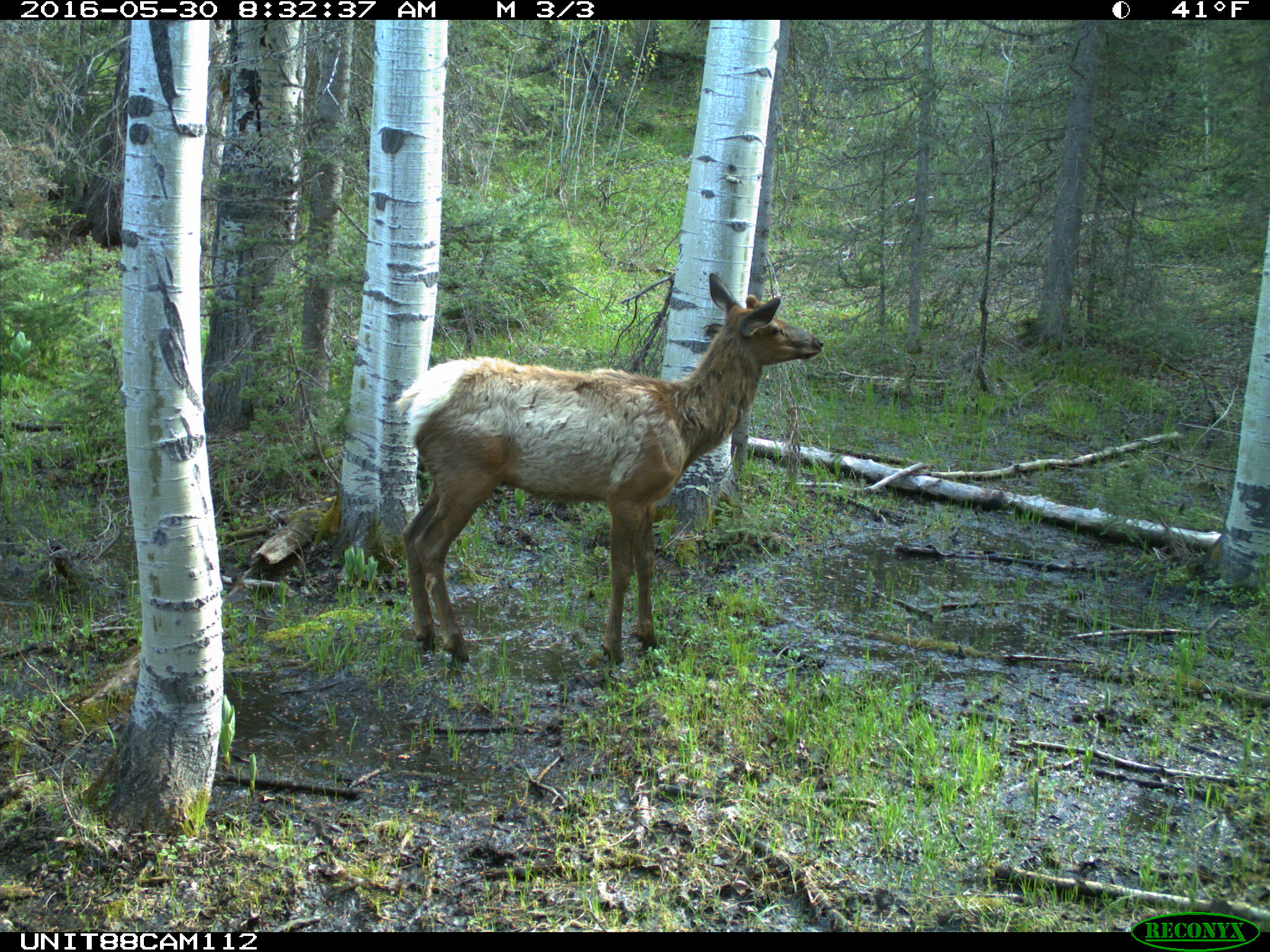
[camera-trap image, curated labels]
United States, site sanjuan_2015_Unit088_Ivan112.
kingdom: Animalia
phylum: Chordata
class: Mammalia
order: Artiodactyla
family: Cervidae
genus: Cervus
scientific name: Cervus elaphus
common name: red deer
Cervus elaphus (red deer).